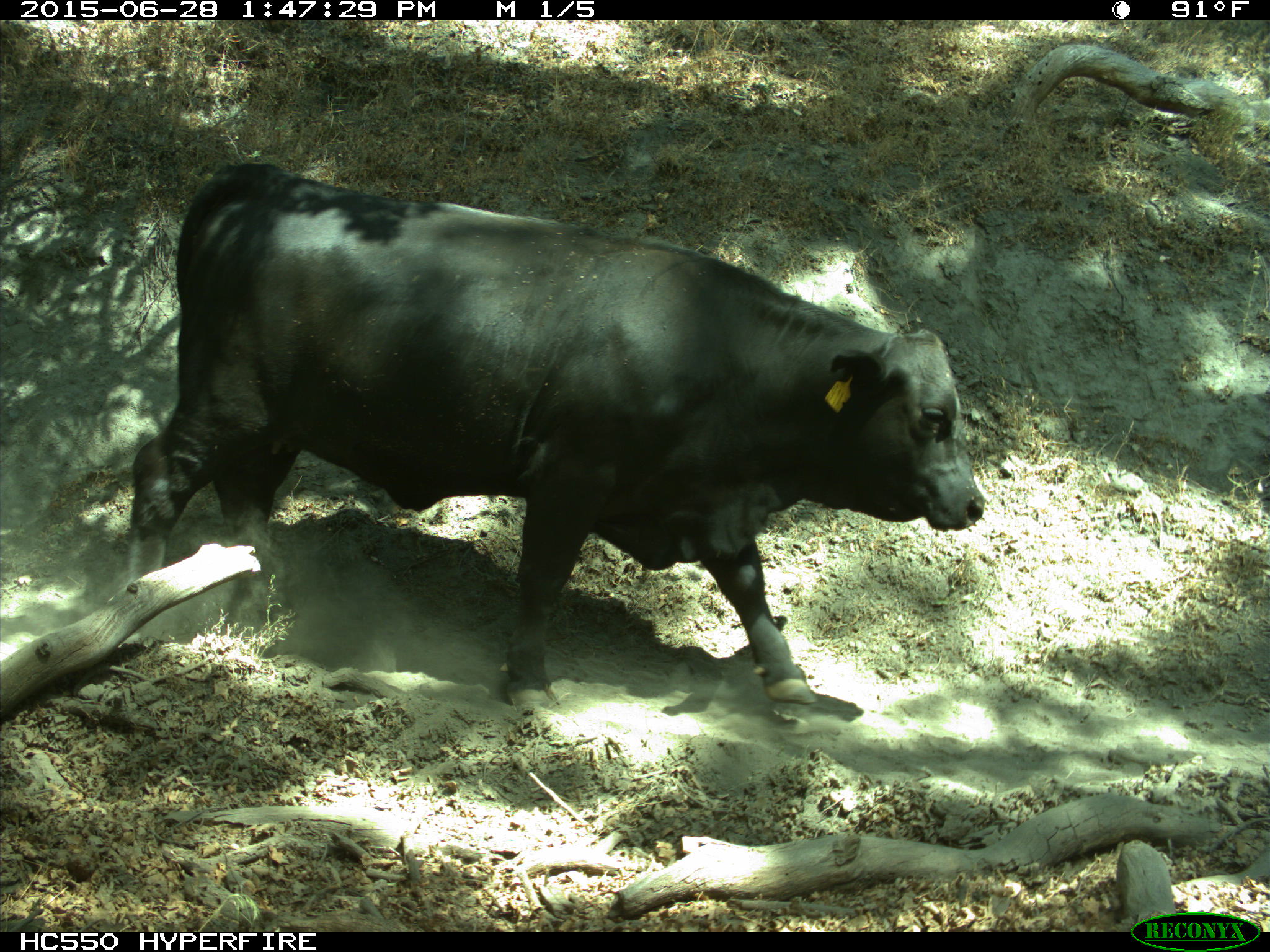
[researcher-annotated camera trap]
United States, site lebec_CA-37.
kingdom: Animalia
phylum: Chordata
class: Mammalia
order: Artiodactyla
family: Bovidae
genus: Bos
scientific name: Bos taurus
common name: domestic cow